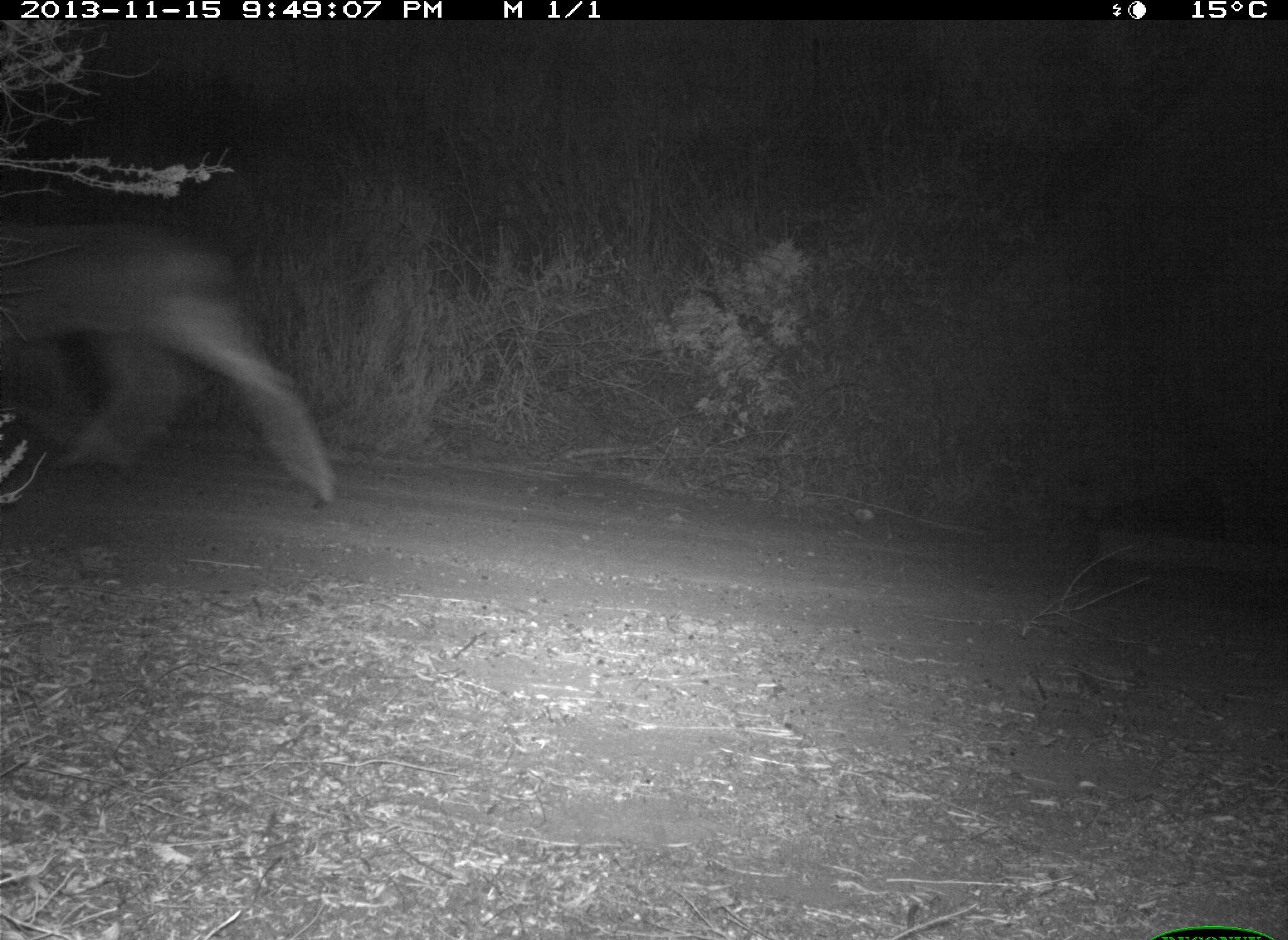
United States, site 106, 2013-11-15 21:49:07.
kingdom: Animalia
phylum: Chordata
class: Mammalia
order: Artiodactyla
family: Cervidae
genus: Odocoileus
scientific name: Odocoileus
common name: deer